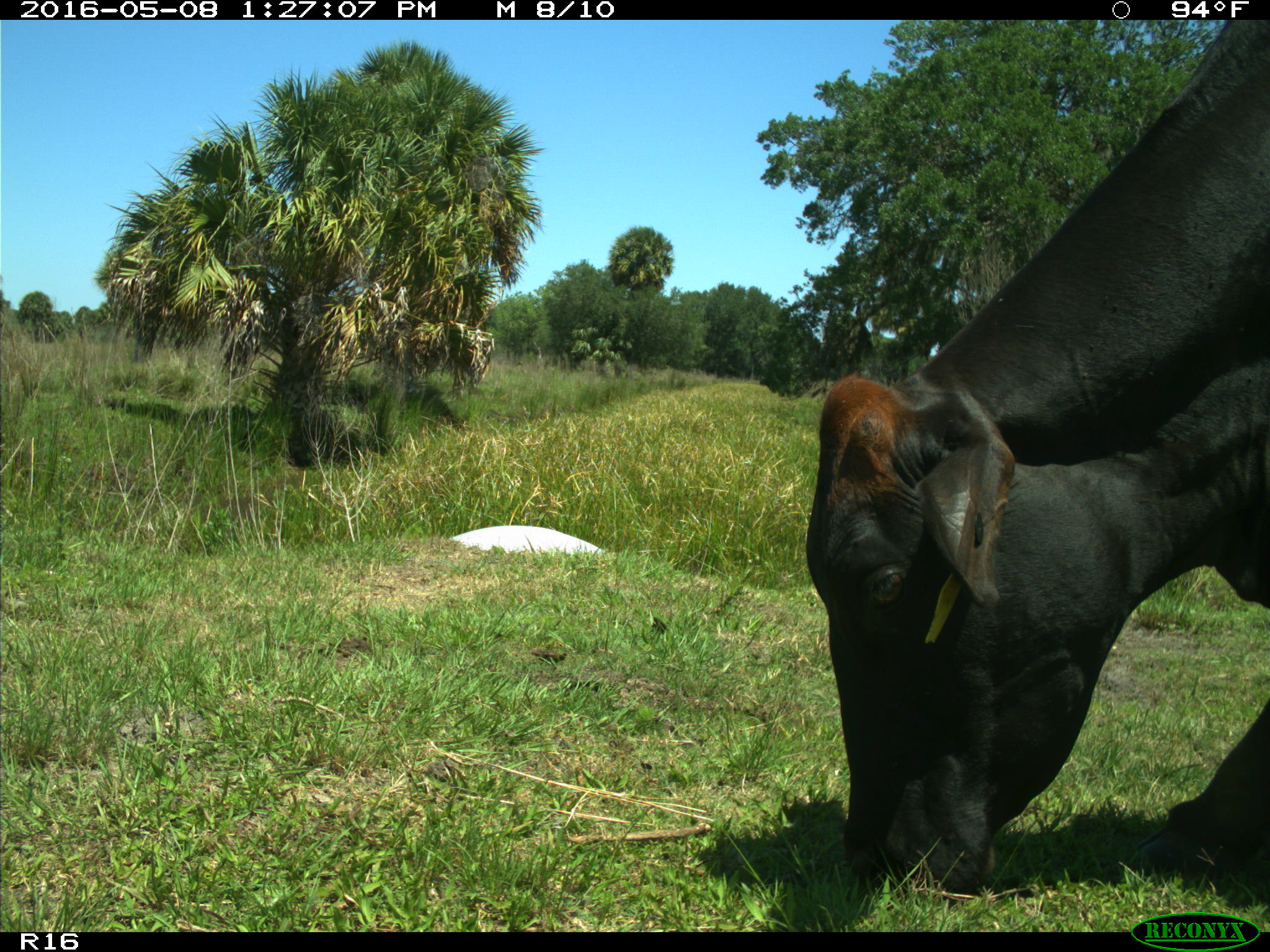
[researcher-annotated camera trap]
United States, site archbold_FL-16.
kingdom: Animalia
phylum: Chordata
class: Mammalia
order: Artiodactyla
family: Bovidae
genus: Bos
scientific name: Bos taurus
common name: domestic cow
Bos taurus (domestic cow).